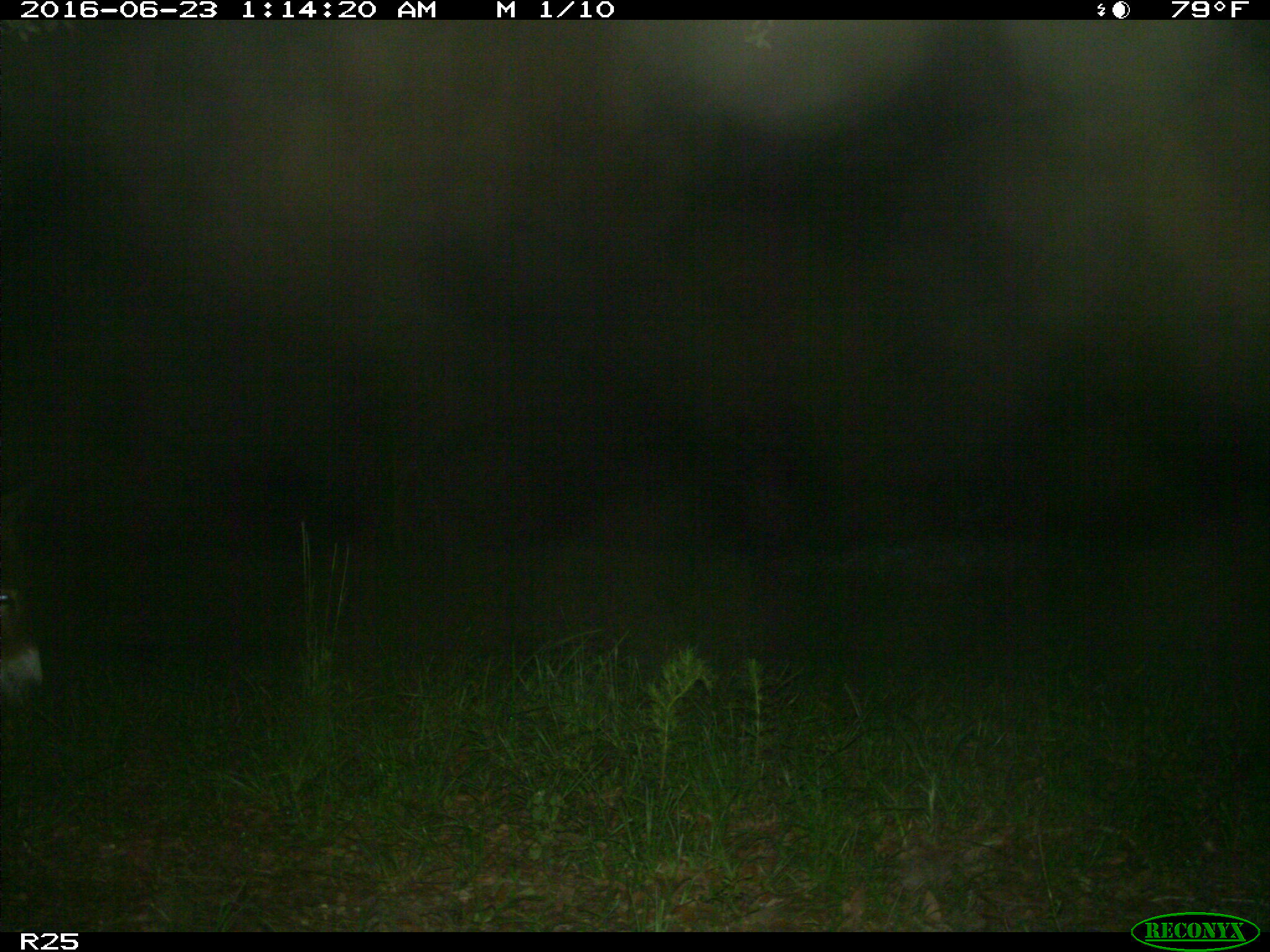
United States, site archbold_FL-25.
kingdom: Animalia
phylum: Chordata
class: Mammalia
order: Artiodactyla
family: Bovidae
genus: Bos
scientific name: Bos taurus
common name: domestic cow